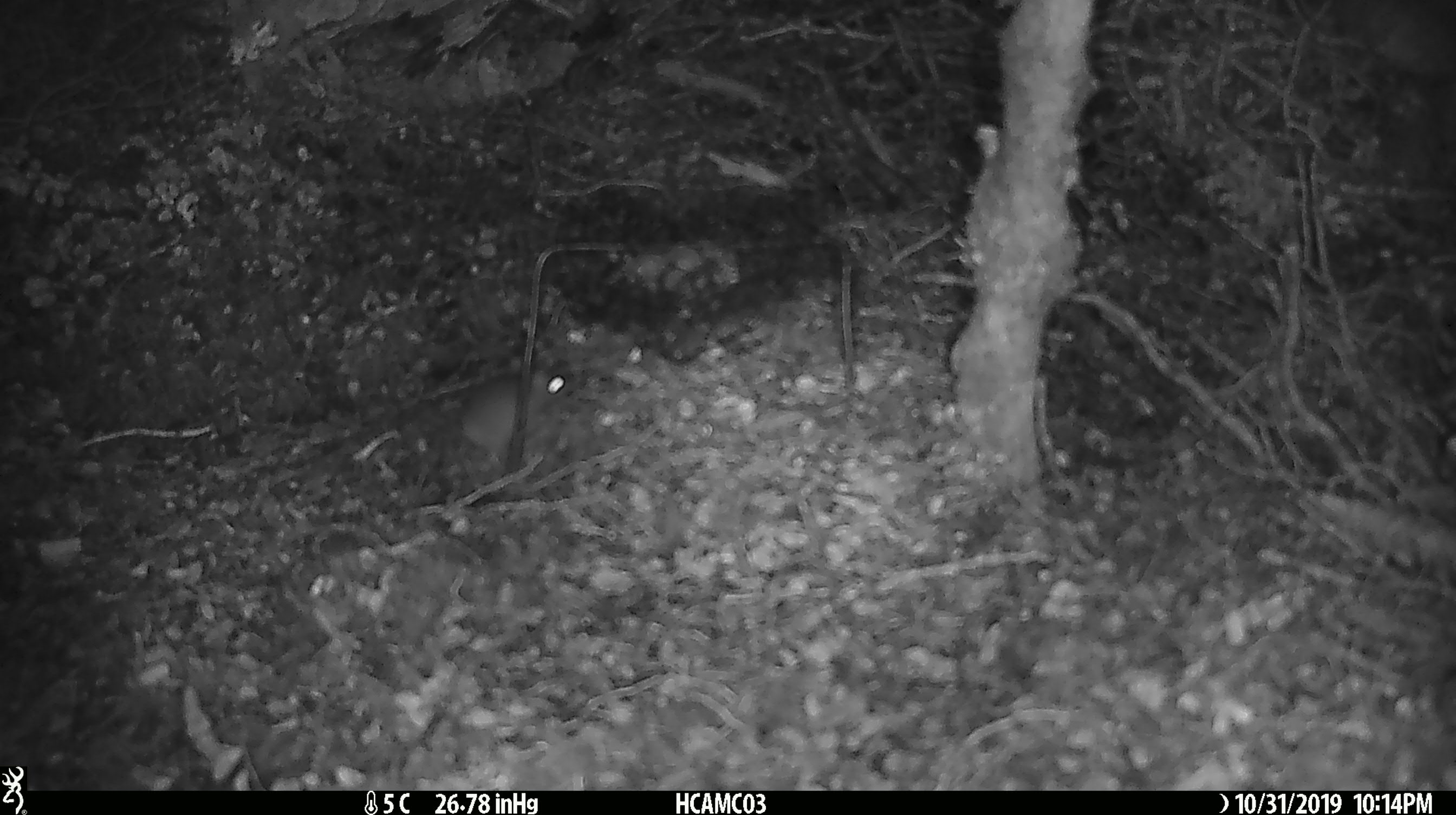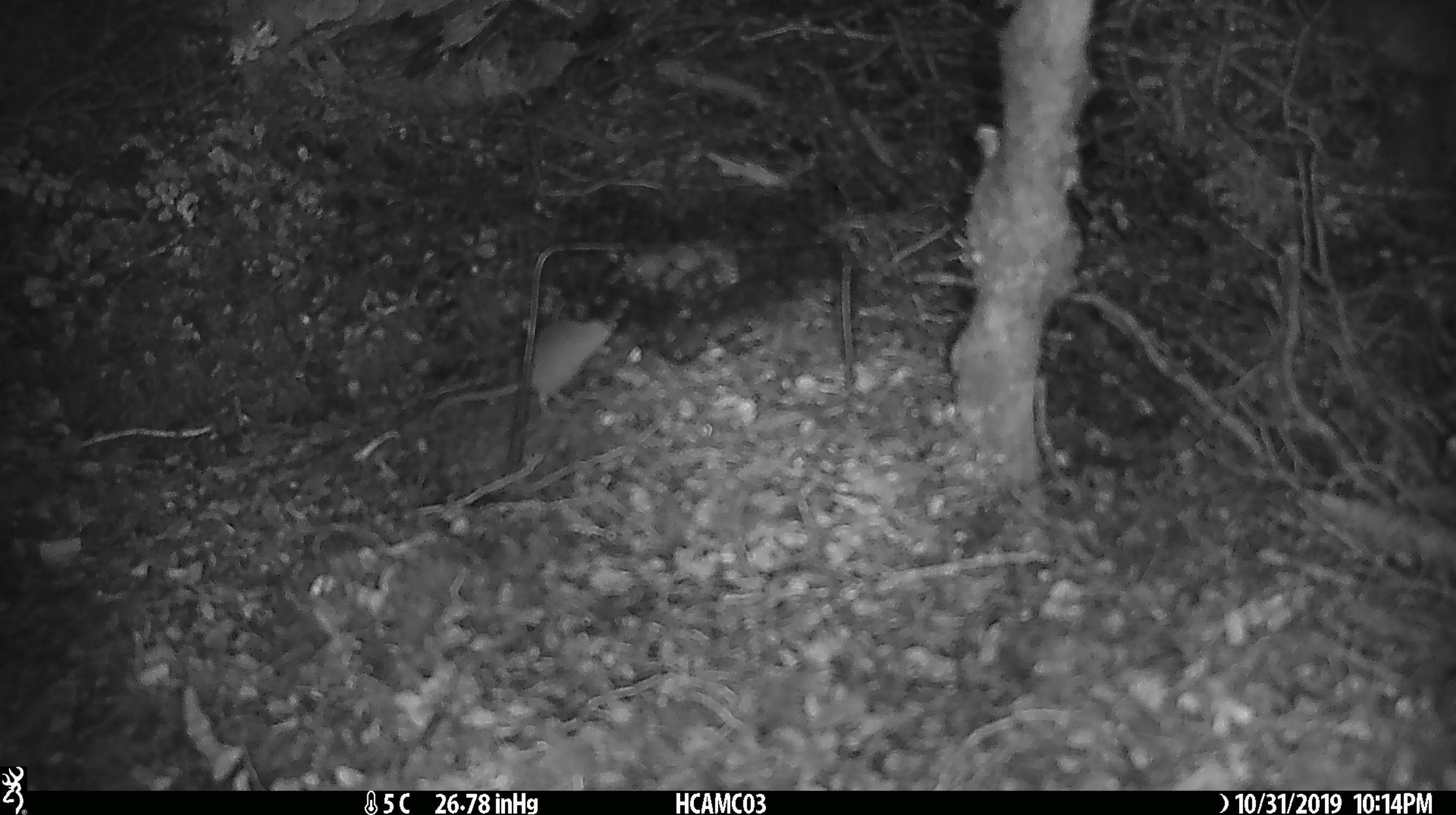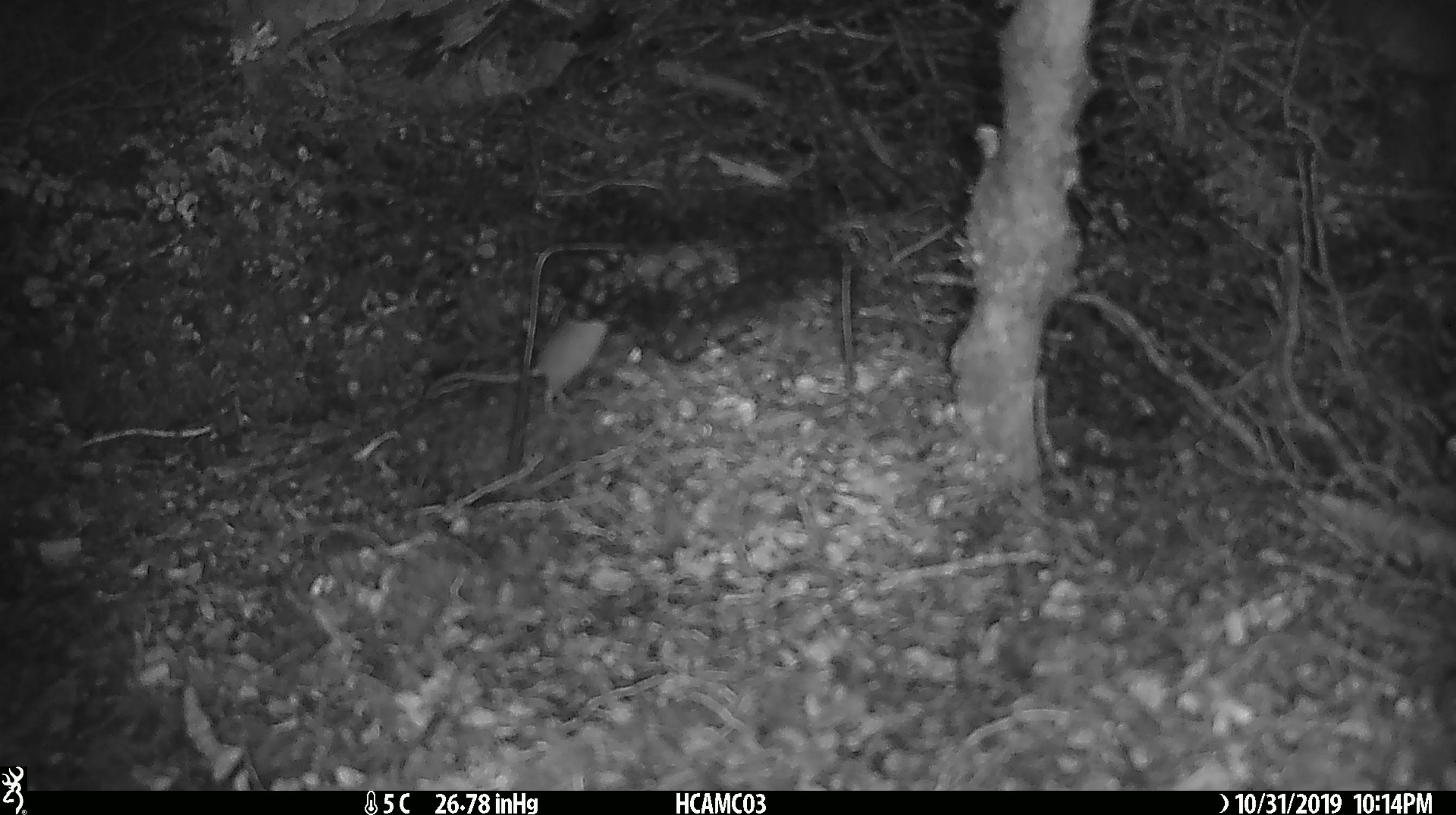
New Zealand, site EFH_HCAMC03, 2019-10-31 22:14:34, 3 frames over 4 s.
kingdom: Animalia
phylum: Chordata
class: Mammalia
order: Rodentia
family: Muridae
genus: Mus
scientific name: Mus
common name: mouse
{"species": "mouse (Mus)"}